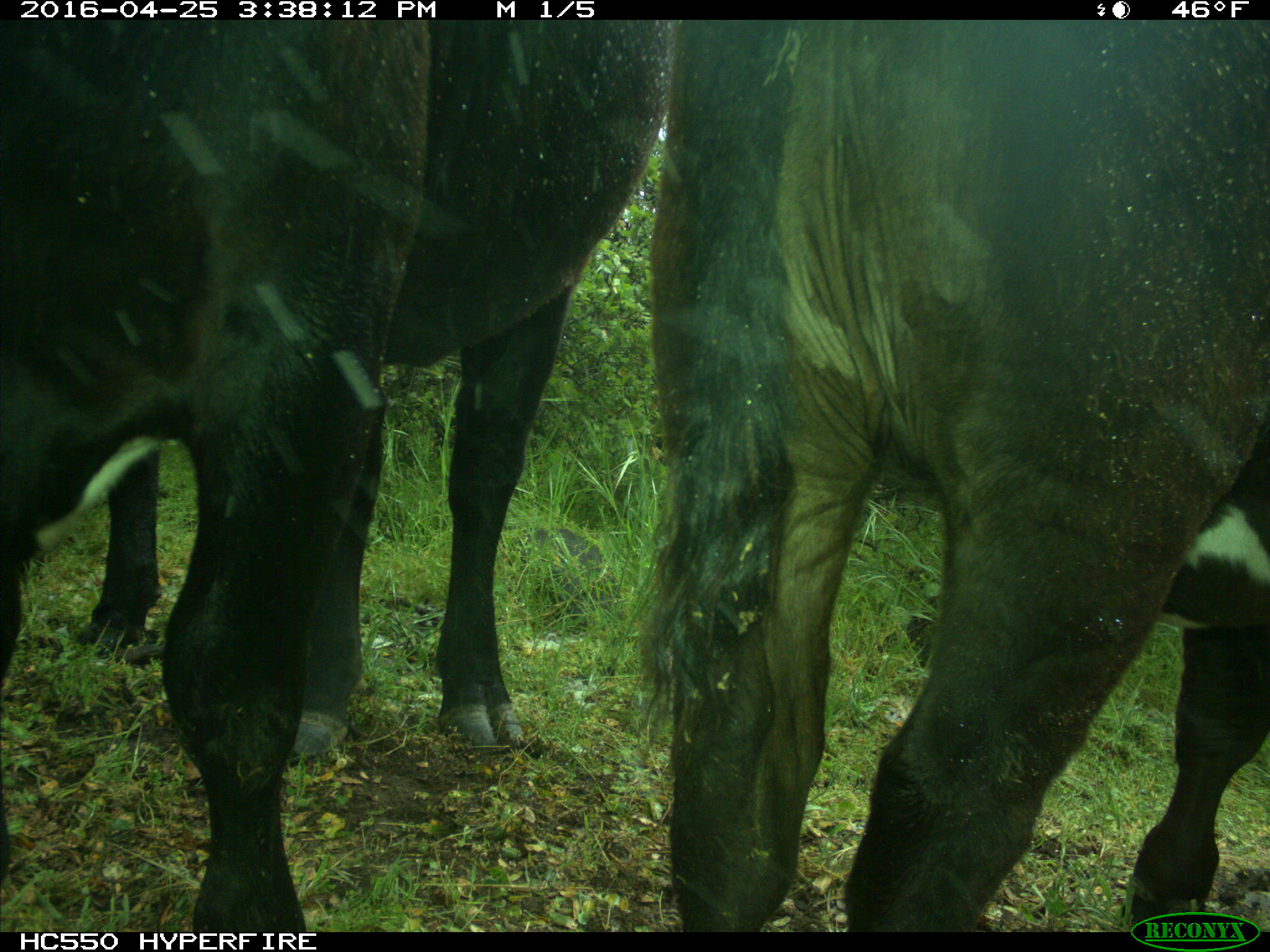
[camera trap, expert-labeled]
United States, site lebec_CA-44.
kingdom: Animalia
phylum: Chordata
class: Mammalia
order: Artiodactyla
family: Bovidae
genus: Bos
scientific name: Bos taurus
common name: domestic cow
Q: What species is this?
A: Bos taurus (domestic cow).